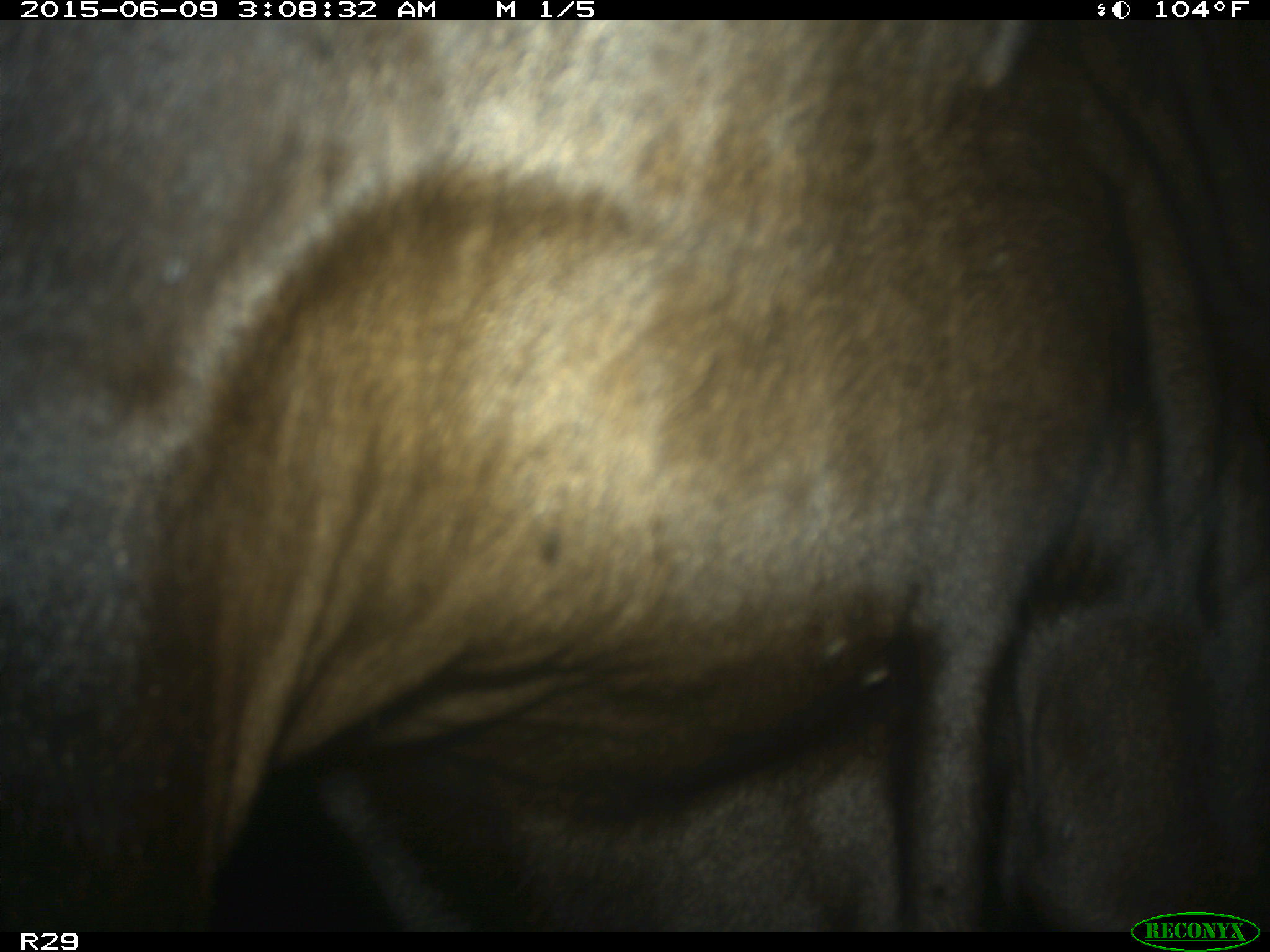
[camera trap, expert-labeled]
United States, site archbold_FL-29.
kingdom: Animalia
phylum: Chordata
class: Mammalia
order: Artiodactyla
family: Bovidae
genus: Bos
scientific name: Bos taurus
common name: domestic cow